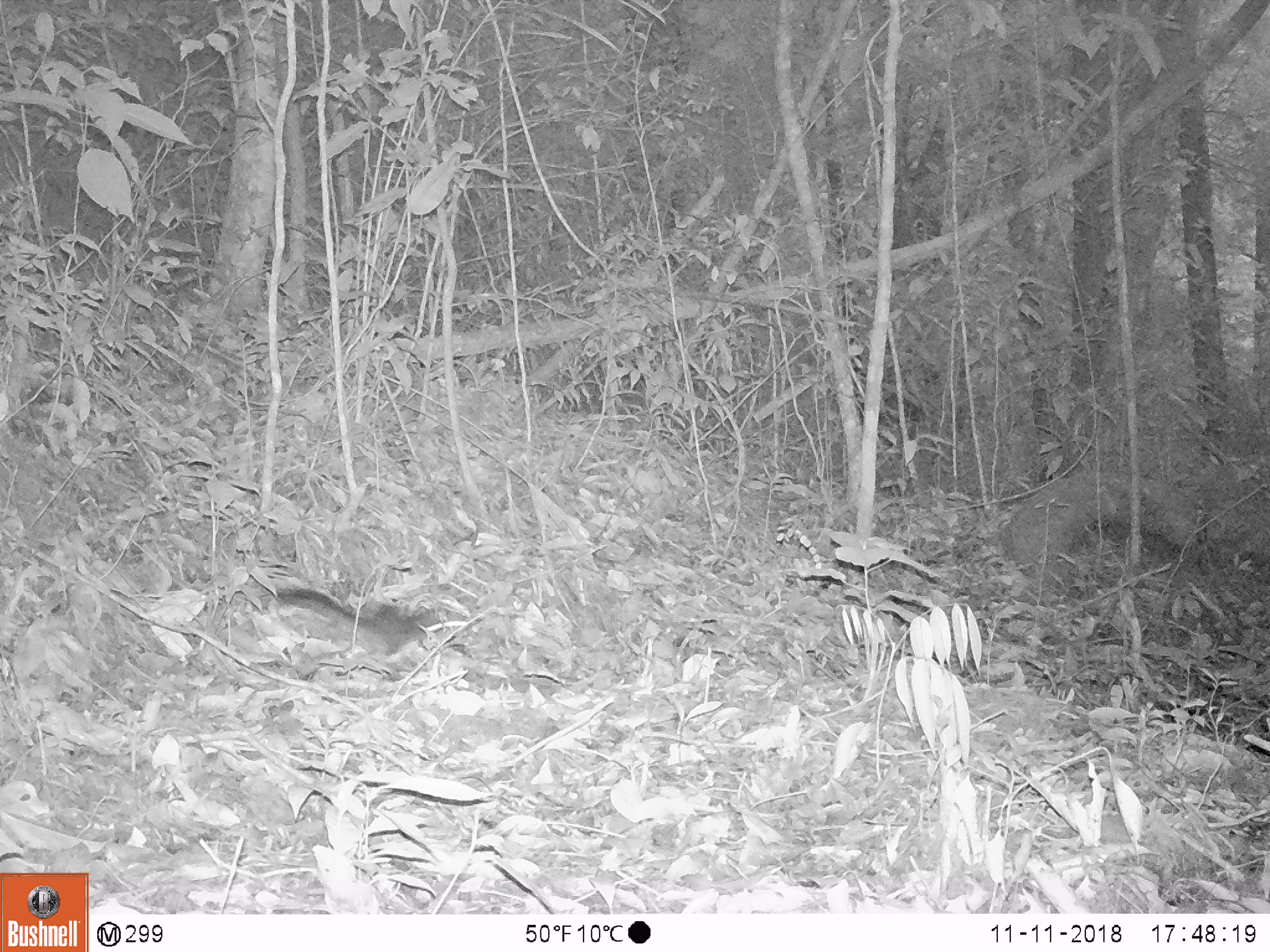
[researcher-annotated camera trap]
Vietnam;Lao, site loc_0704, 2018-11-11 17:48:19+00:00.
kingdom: Animalia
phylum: Chordata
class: Mammalia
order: Rodentia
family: Sciuridae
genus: Sciurus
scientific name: Sciurus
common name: squirrel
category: unidentified squirrel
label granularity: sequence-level